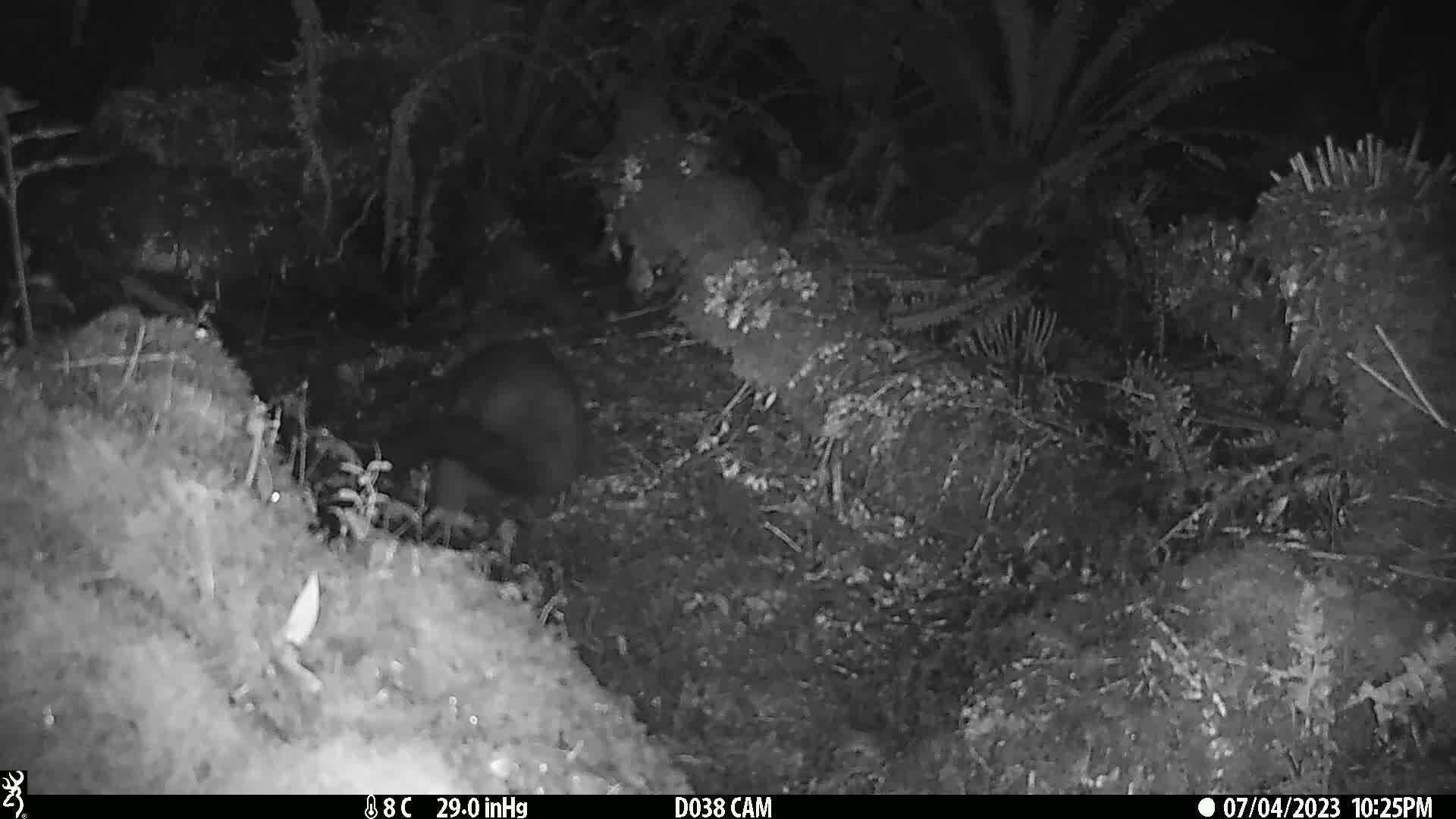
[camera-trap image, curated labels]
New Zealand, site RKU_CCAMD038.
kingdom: Animalia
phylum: Chordata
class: Mammalia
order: Diprotodontia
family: Phalangeridae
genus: Trichosurus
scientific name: Trichosurus vulpecula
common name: common brushtail possum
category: possum